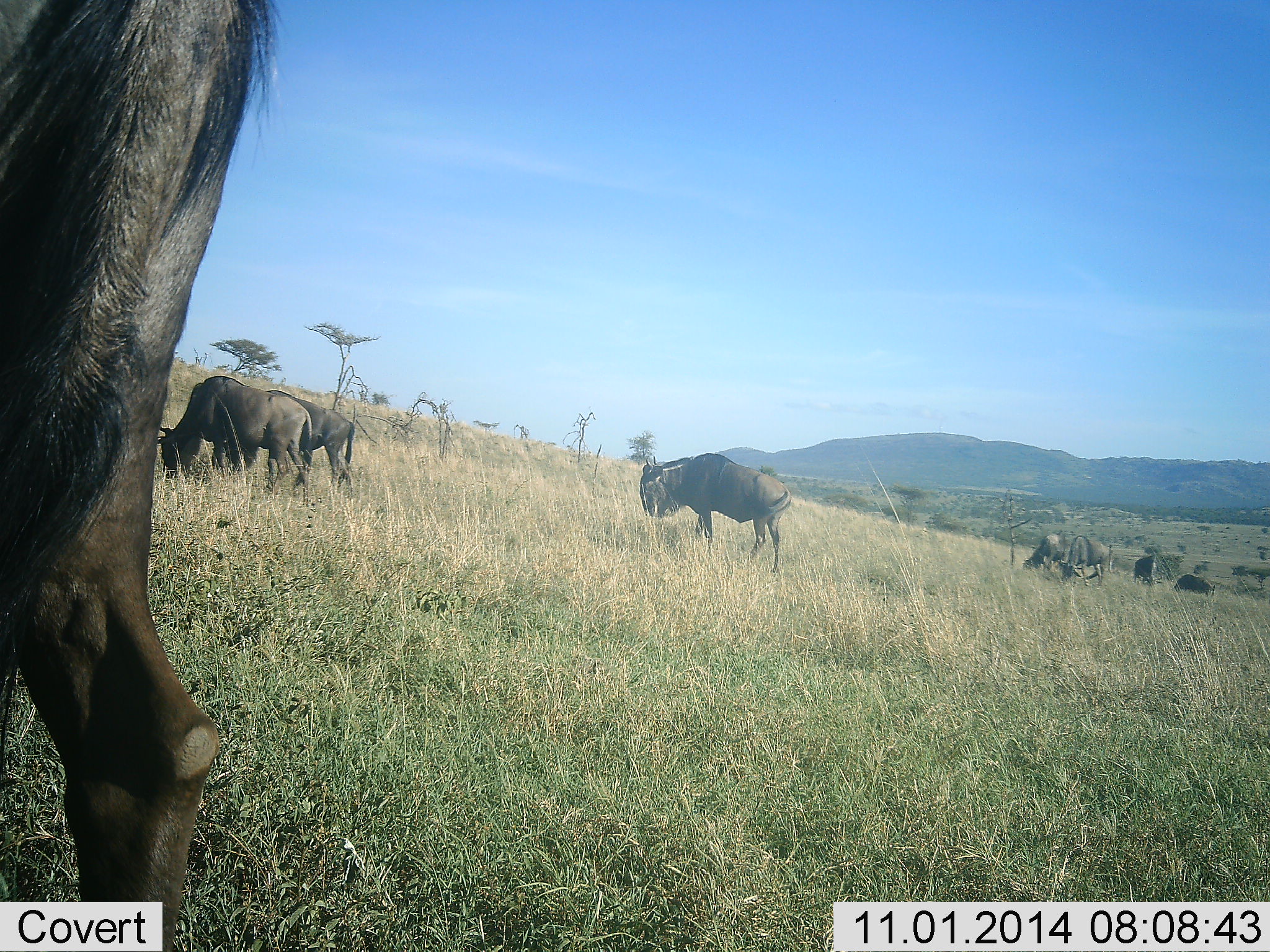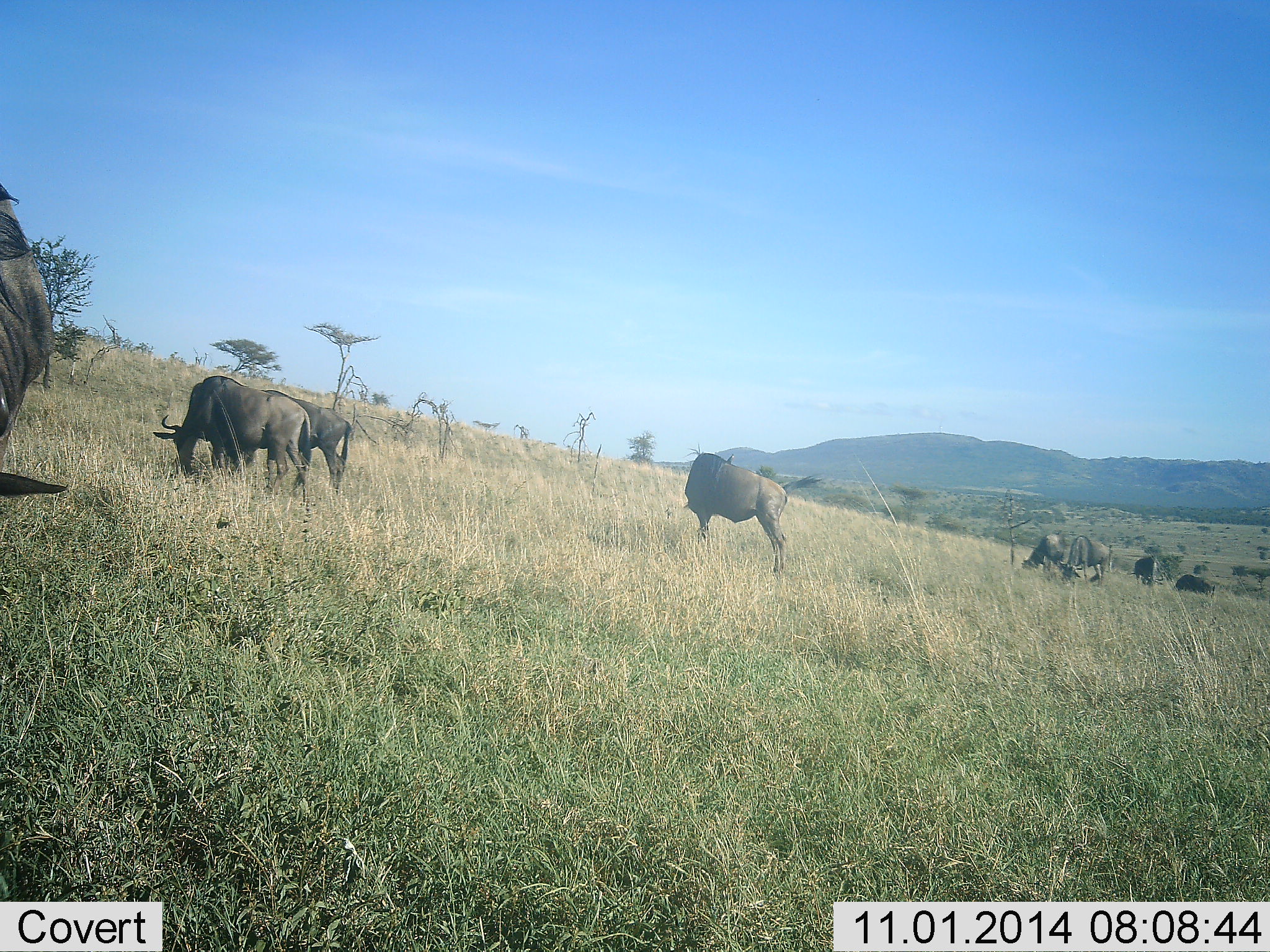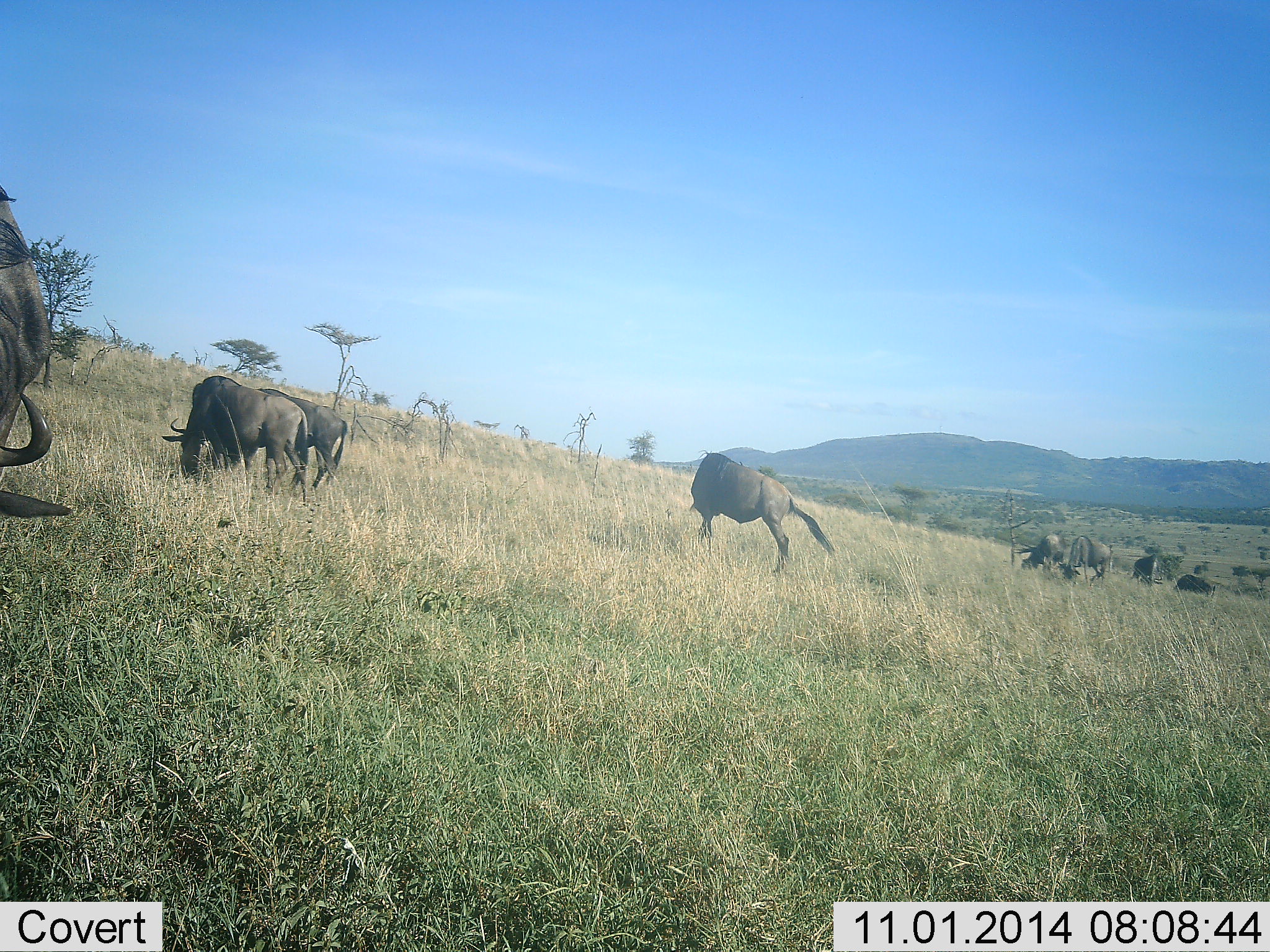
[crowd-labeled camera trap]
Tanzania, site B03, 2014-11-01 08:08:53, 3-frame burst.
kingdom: Animalia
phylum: Chordata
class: Mammalia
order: Artiodactyla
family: Bovidae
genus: Connochaetes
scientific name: Connochaetes taurinus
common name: blue wildebeest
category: wildebeest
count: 8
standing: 70%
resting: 20%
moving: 20%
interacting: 10%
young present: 0%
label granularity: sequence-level